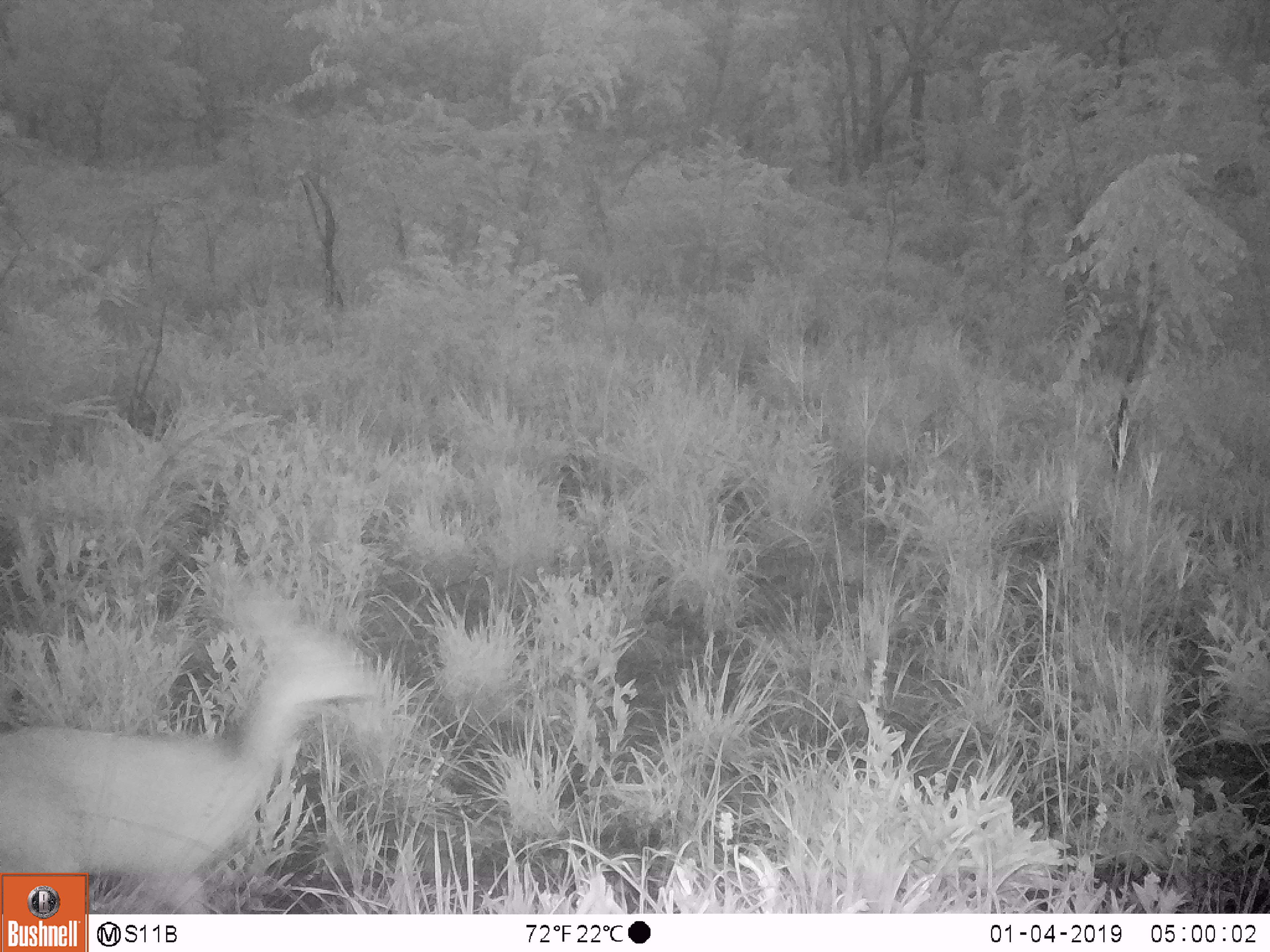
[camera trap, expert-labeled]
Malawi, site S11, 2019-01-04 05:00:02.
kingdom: Animalia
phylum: Chordata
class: Mammalia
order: Artiodactyla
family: Bovidae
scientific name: Antilopinae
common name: small antelope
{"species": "small antelope (Antilopinae)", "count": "1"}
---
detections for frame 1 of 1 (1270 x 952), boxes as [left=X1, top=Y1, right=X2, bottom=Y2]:
small antelope: [left=2, top=581, right=393, bottom=868]